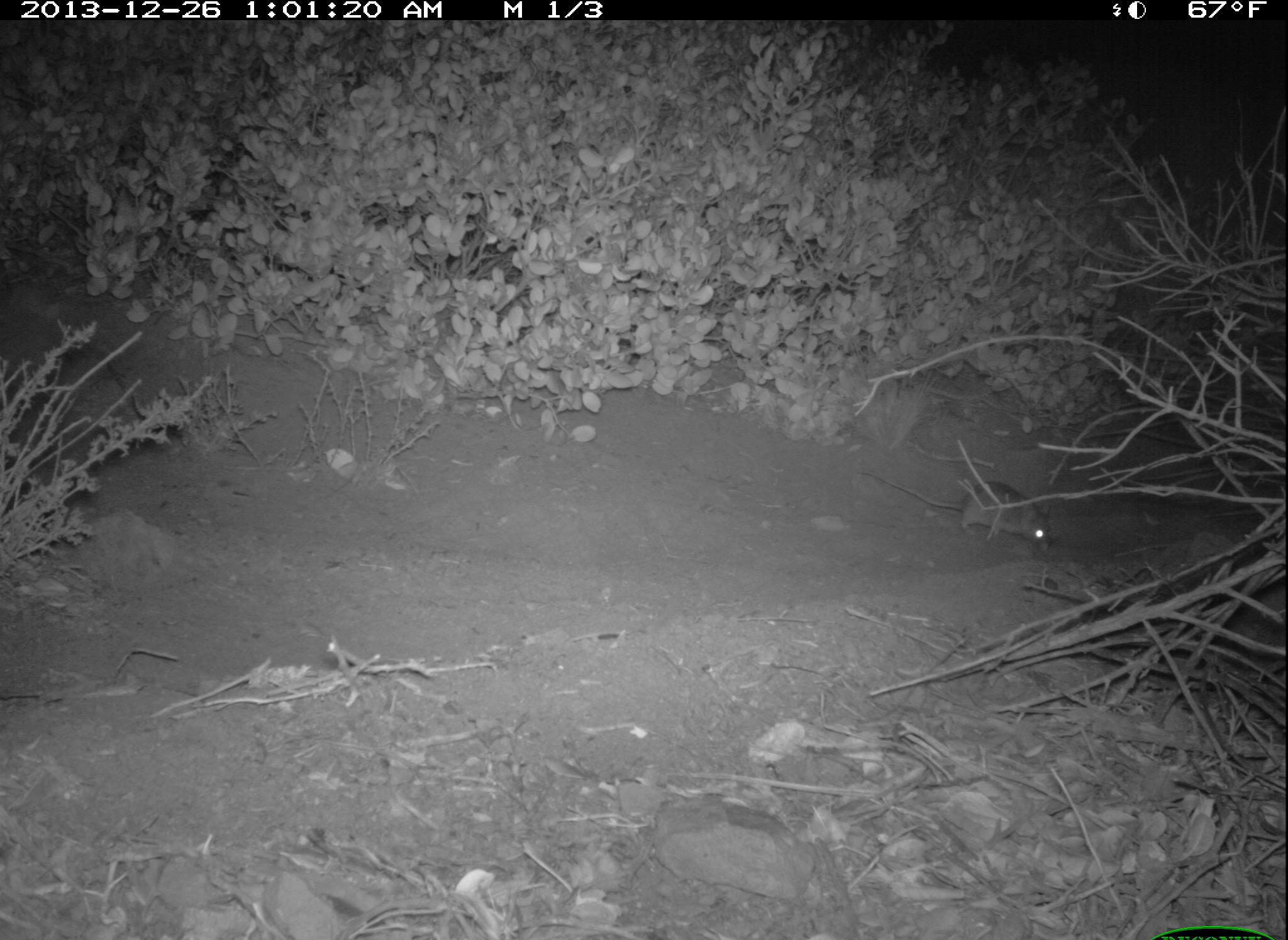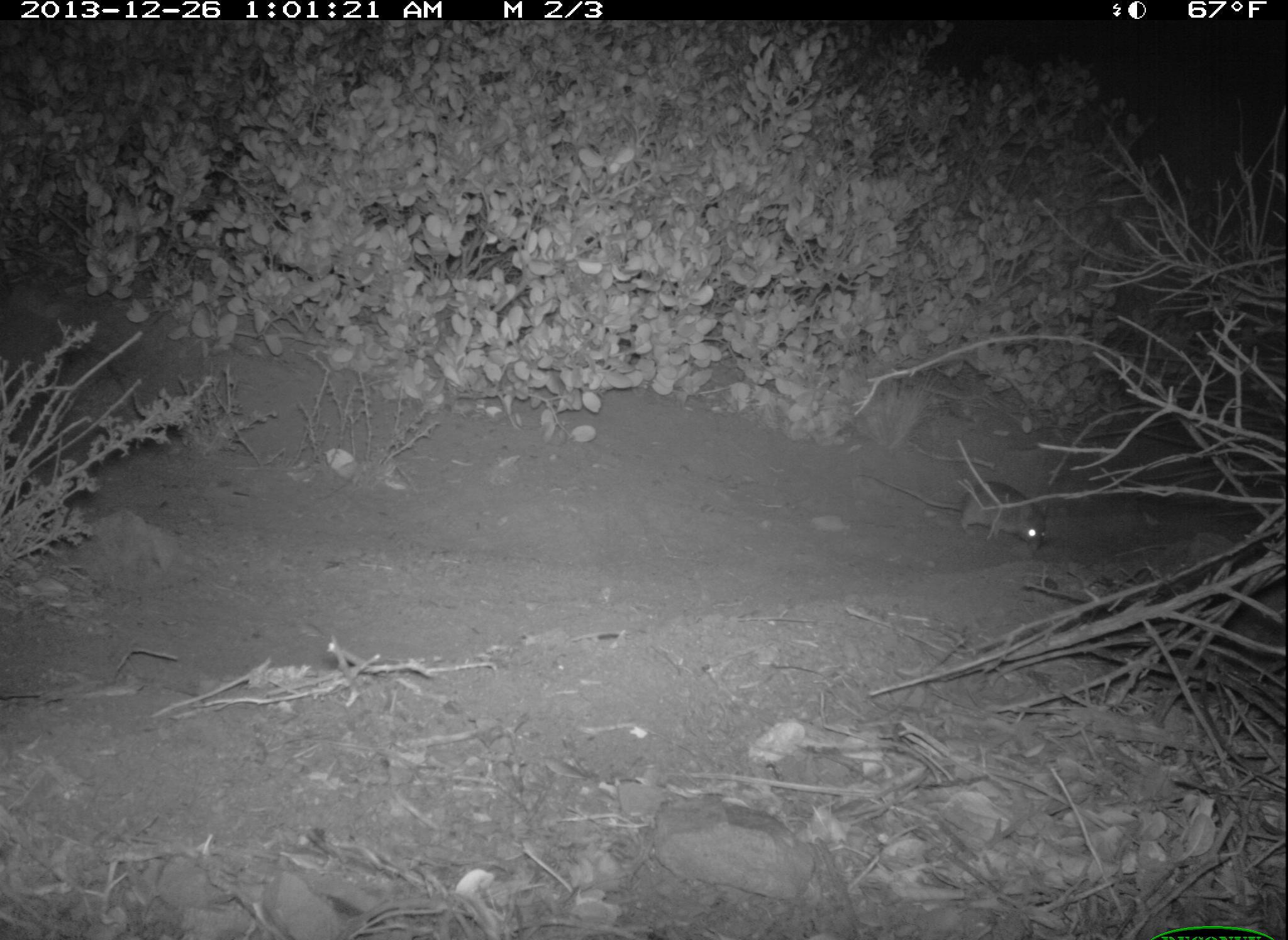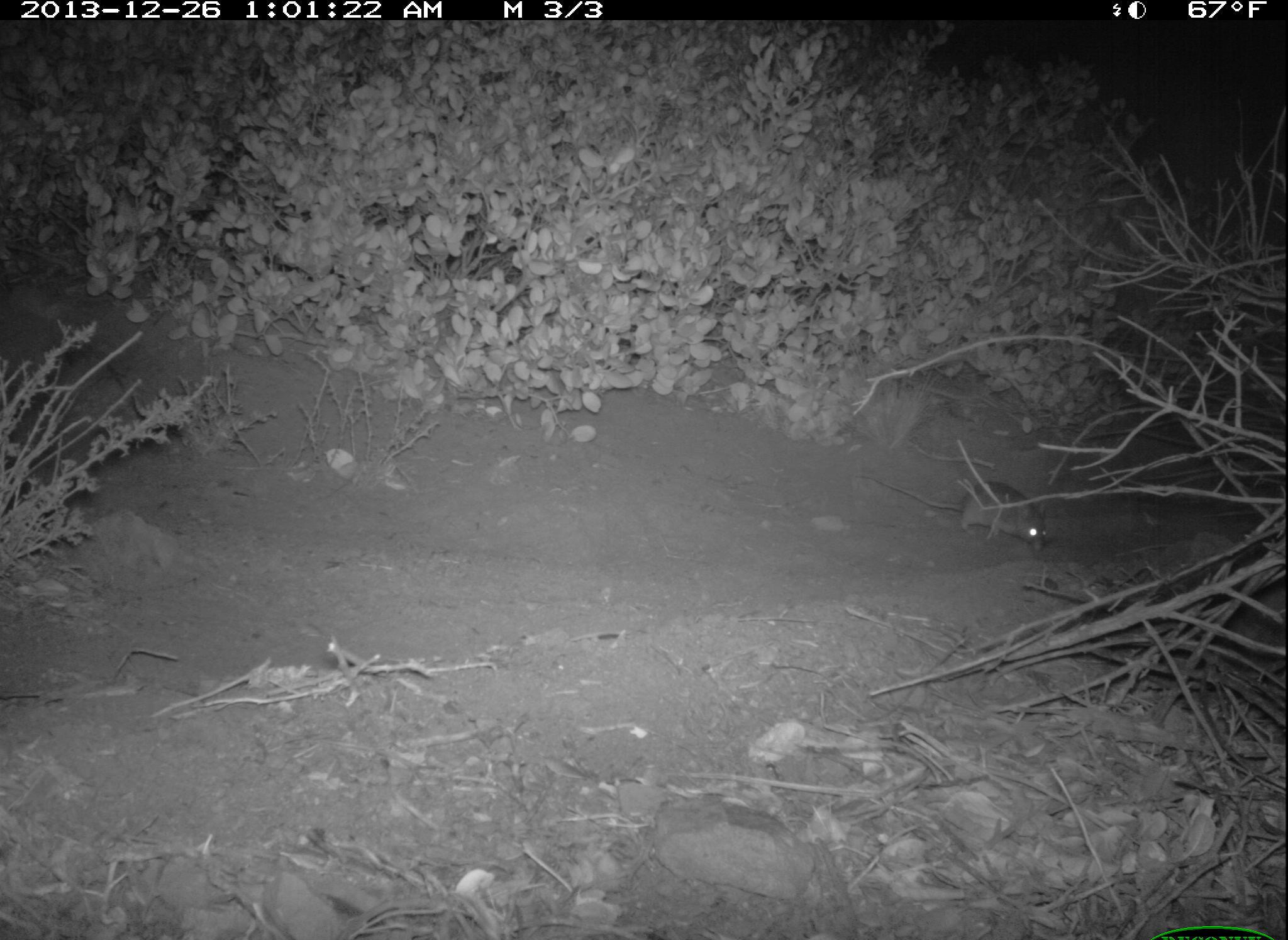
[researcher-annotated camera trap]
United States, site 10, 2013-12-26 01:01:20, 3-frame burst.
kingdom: Animalia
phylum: Chordata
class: Mammalia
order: Rodentia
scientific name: Rodentia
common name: rodent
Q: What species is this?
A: Rodent (Rodentia).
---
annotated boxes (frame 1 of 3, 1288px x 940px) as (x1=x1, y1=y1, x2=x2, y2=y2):
rodent: (x1=857, y1=468, x2=1051, y2=547)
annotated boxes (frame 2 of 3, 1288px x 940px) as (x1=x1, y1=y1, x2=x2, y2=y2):
rodent: (x1=857, y1=472, x2=1047, y2=550)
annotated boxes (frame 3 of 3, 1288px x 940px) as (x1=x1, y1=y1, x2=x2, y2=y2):
rodent: (x1=854, y1=473, x2=1049, y2=554)